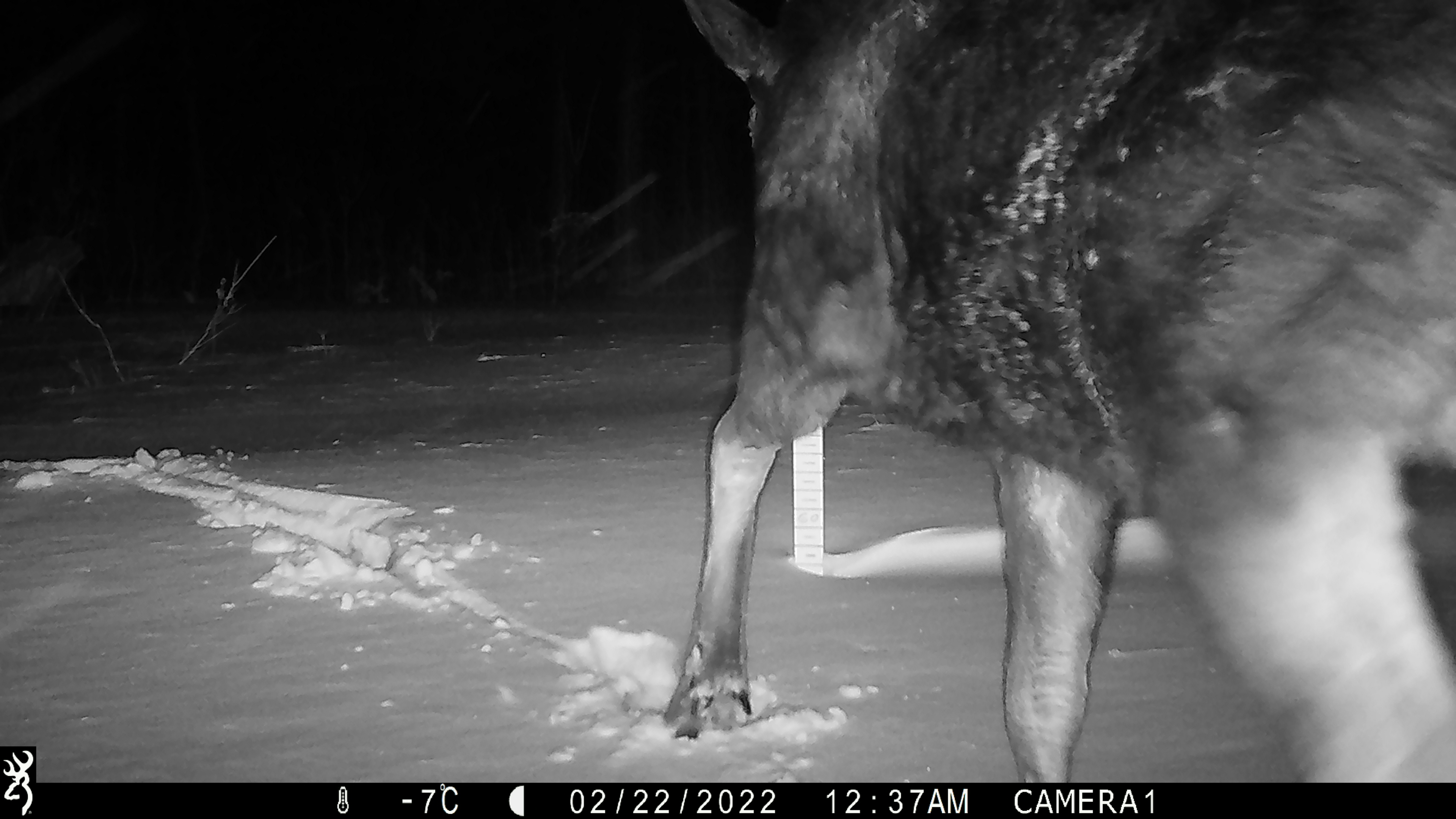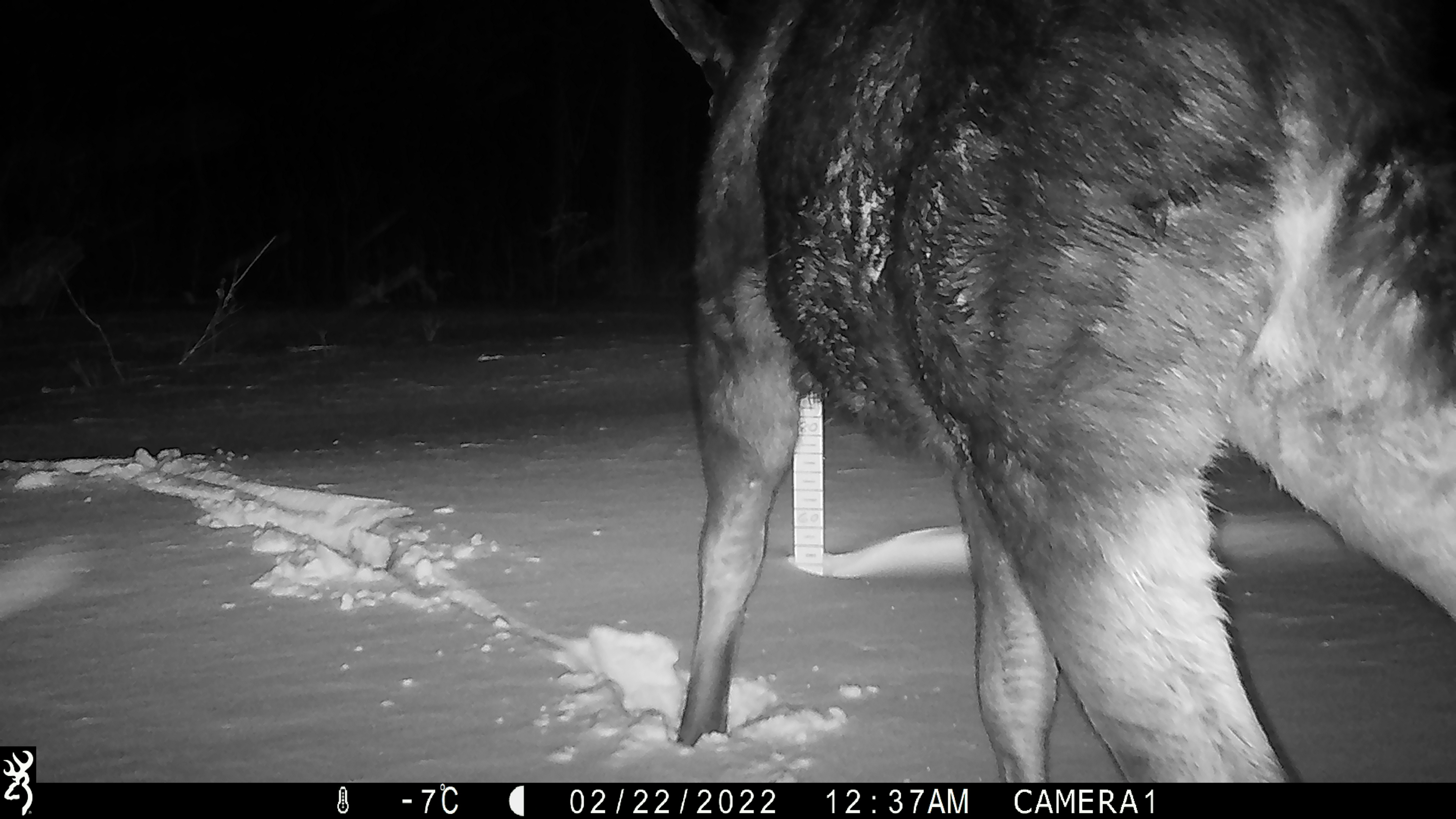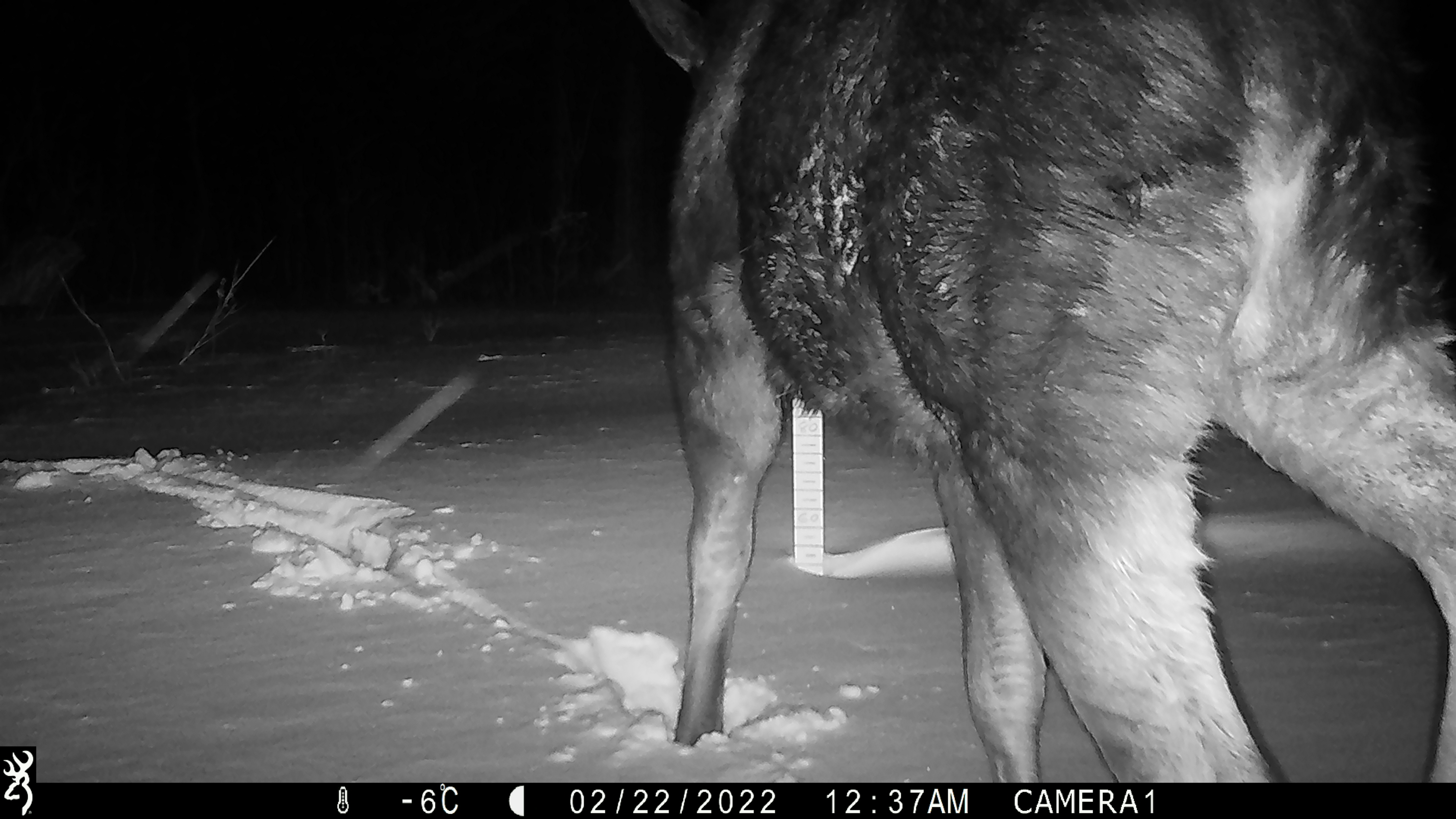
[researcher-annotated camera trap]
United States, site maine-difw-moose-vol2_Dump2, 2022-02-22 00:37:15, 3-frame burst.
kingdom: Animalia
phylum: Chordata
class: Mammalia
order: Artiodactyla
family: Cervidae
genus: Alces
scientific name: Alces alces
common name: moose